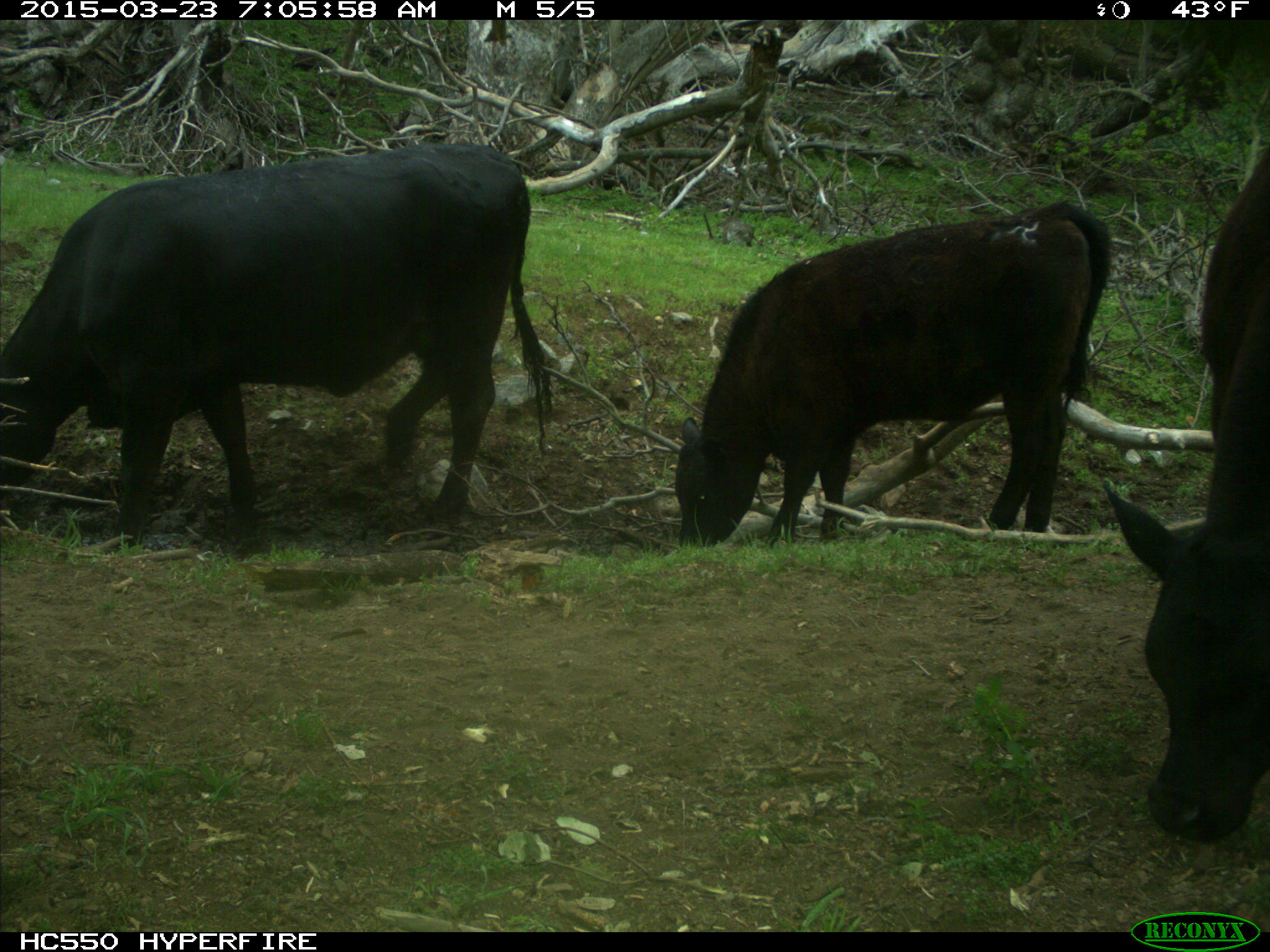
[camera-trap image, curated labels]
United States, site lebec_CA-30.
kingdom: Animalia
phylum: Chordata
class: Mammalia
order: Artiodactyla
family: Bovidae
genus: Bos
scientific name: Bos taurus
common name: domestic cow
Bos taurus (domestic cow).